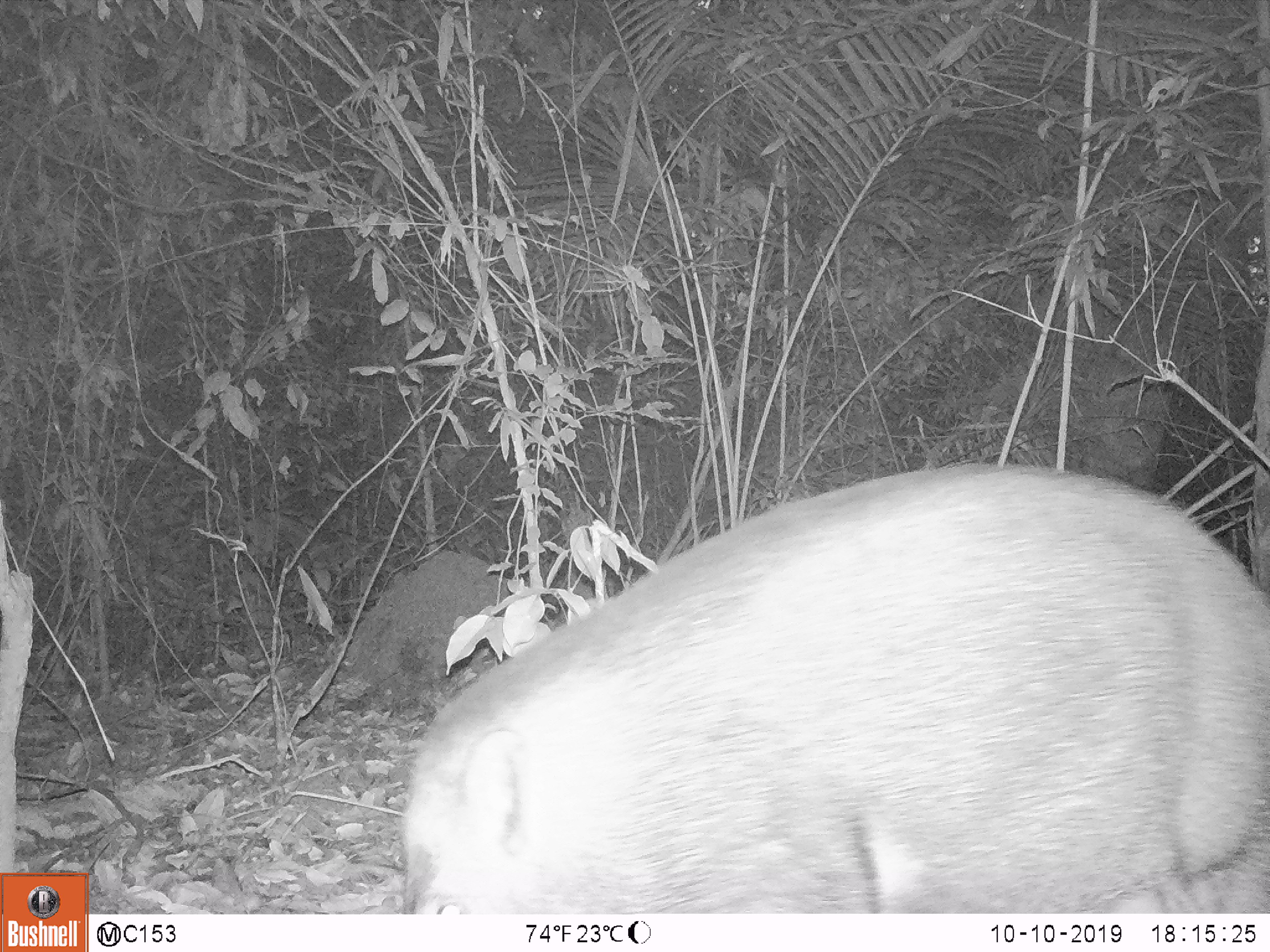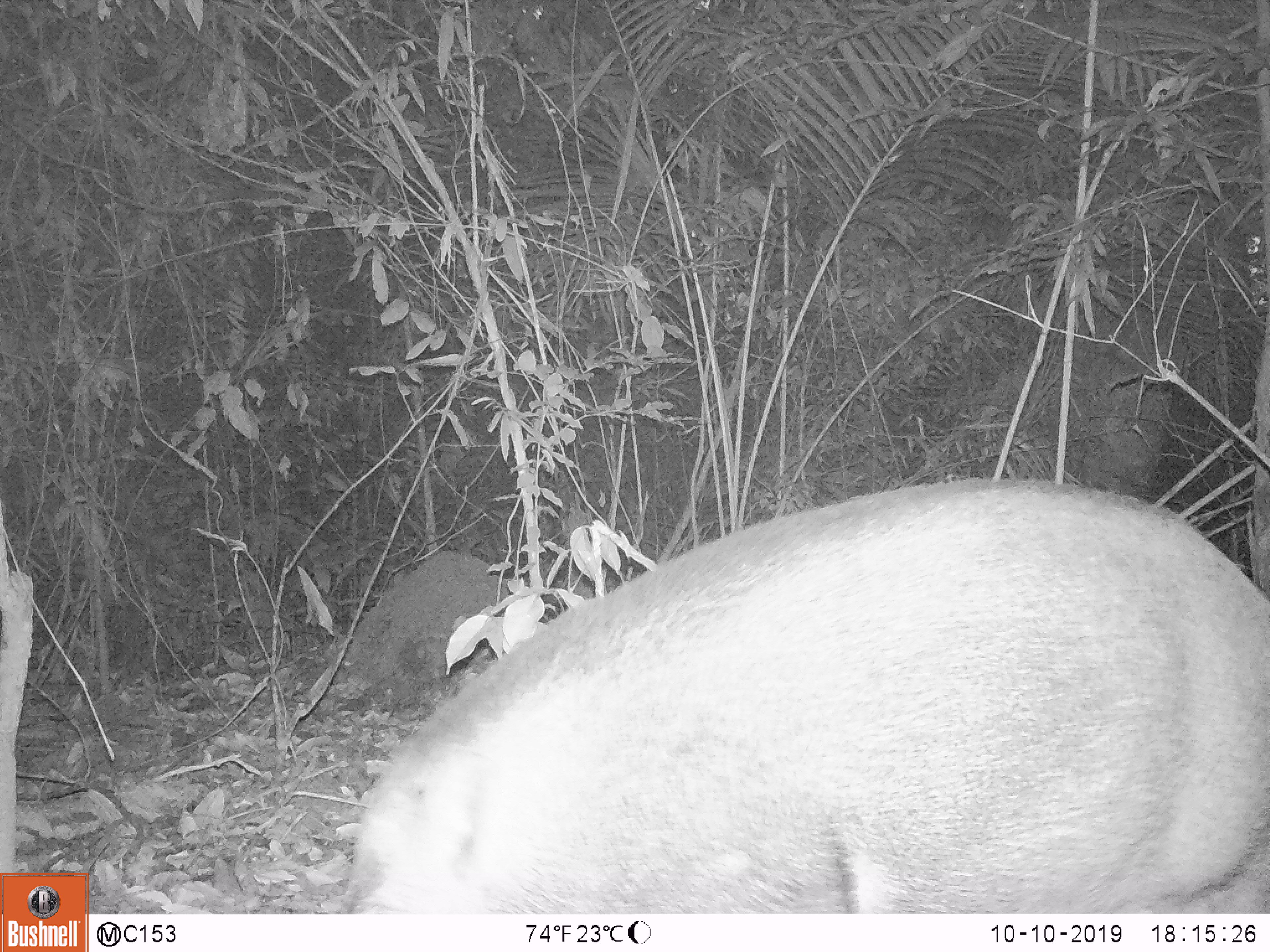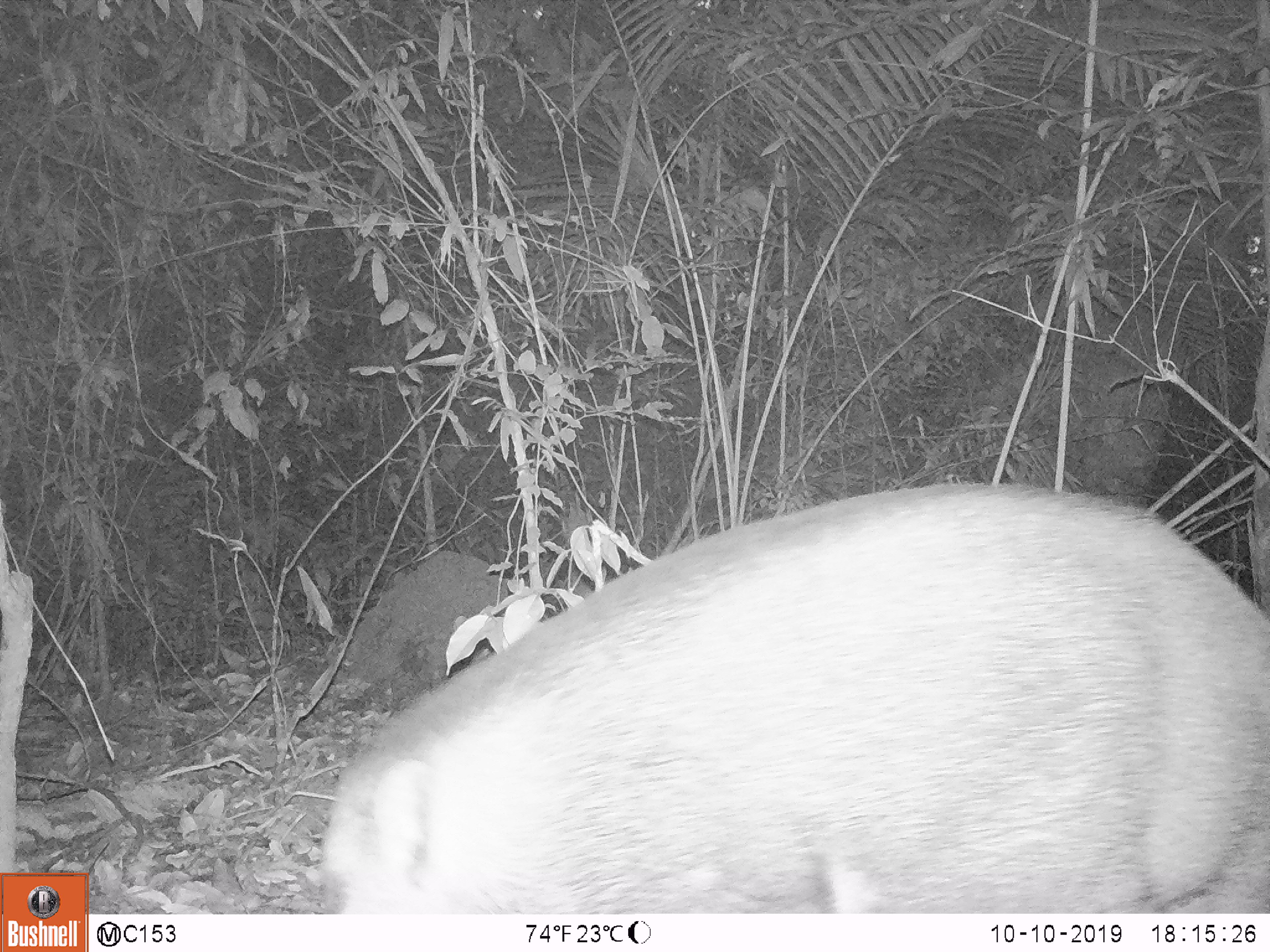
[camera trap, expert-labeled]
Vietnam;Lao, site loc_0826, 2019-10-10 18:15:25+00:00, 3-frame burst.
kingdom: Animalia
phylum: Chordata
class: Mammalia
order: Artiodactyla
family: Suidae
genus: Sus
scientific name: Sus scrofa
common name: eurasian wild pig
Eurasian wild pig (Sus scrofa). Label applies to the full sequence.